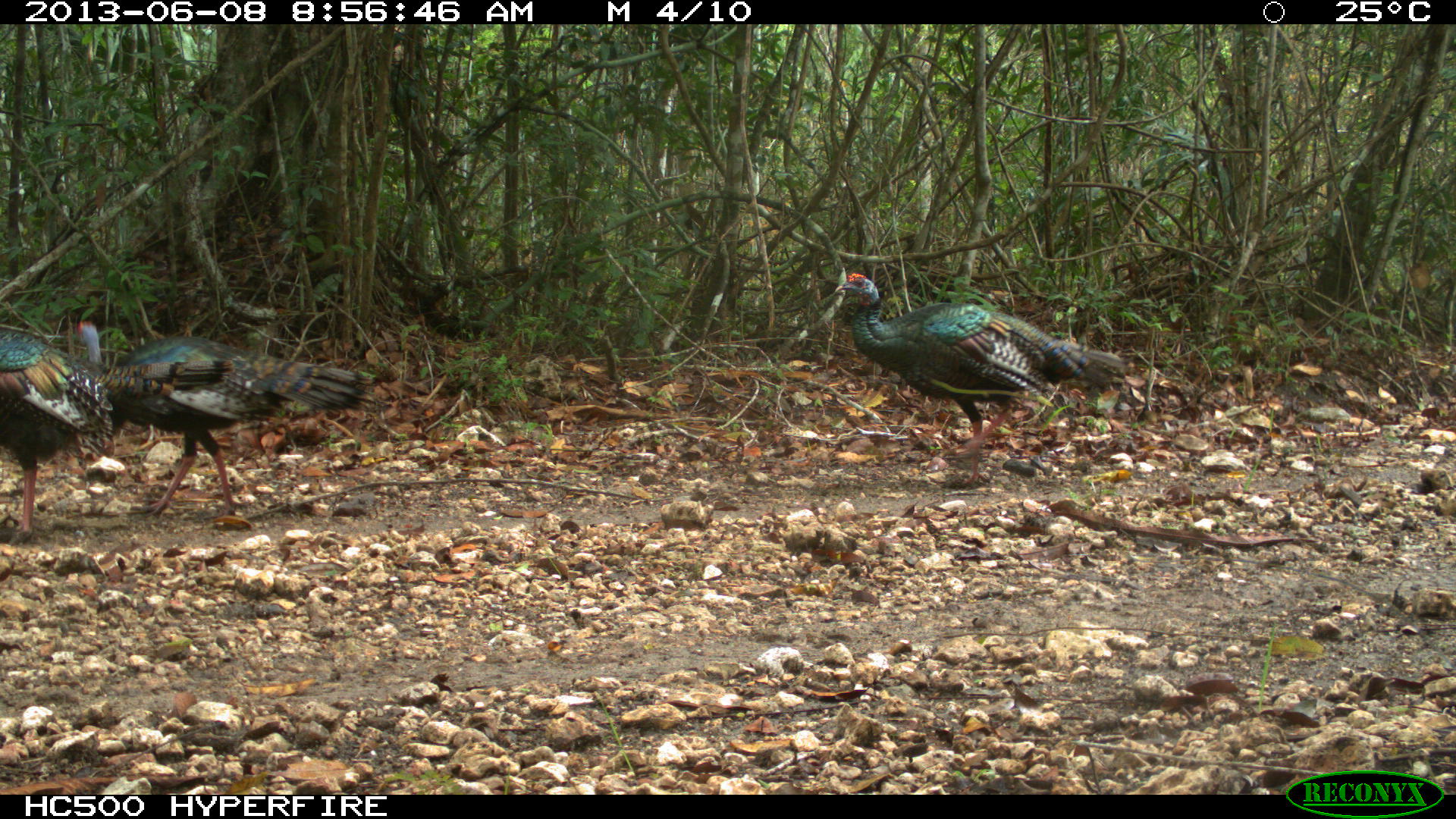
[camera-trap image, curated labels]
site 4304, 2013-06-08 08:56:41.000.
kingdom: Animalia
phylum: Chordata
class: Aves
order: Galliformes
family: Phasianidae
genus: Meleagris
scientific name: Meleagris ocellata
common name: ocellated turkey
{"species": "Meleagris ocellata (ocellated turkey)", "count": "3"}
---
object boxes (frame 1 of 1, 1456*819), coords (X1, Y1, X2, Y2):
meleagris ocellata: (829, 271, 1127, 485); (57, 316, 366, 522); (0, 328, 168, 539)